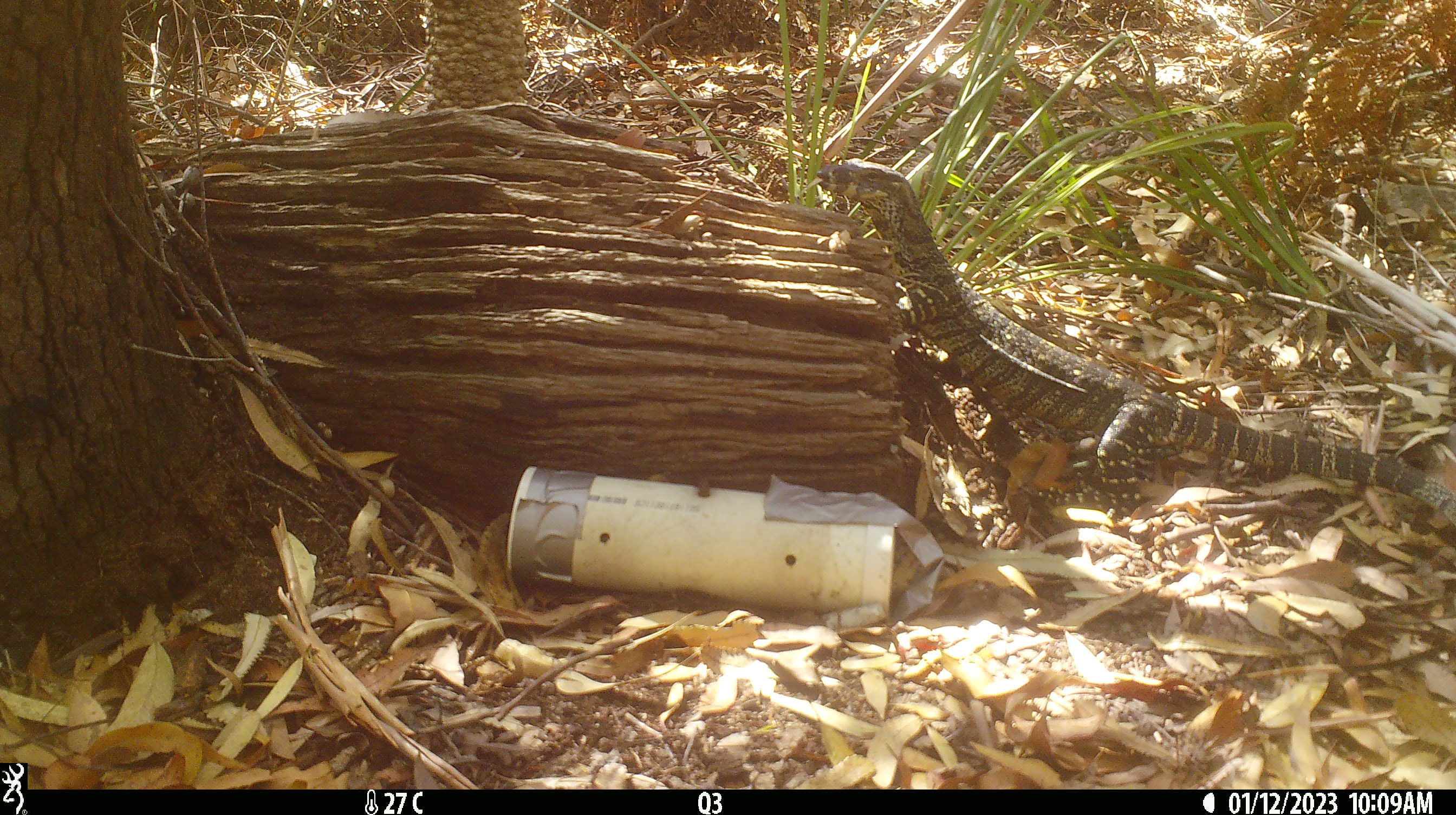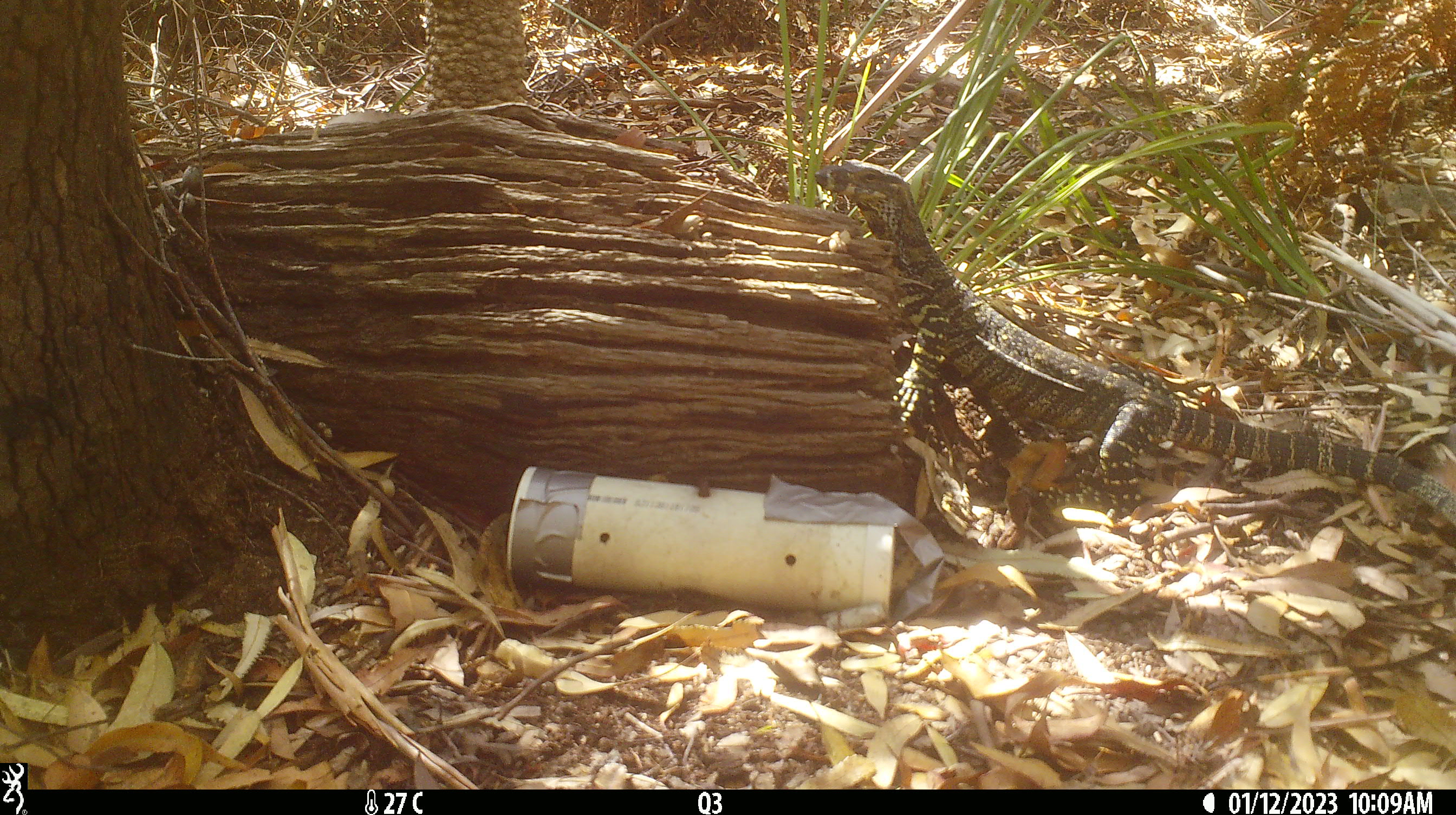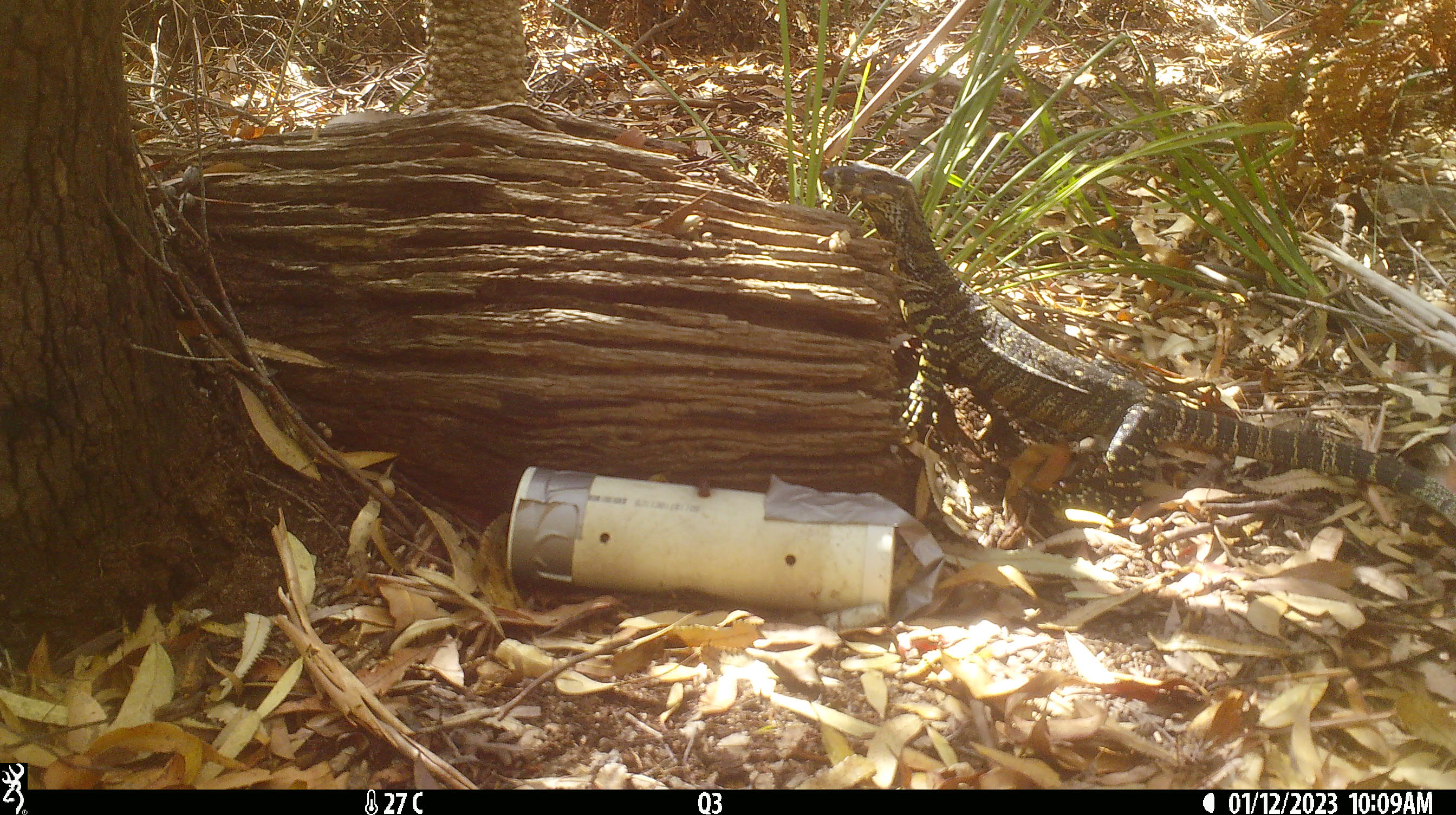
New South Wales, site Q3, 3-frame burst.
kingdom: Animalia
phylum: Chordata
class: Reptilia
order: Squamata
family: Varanidae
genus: Varanus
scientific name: Varanus varius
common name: lace monitor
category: goanna